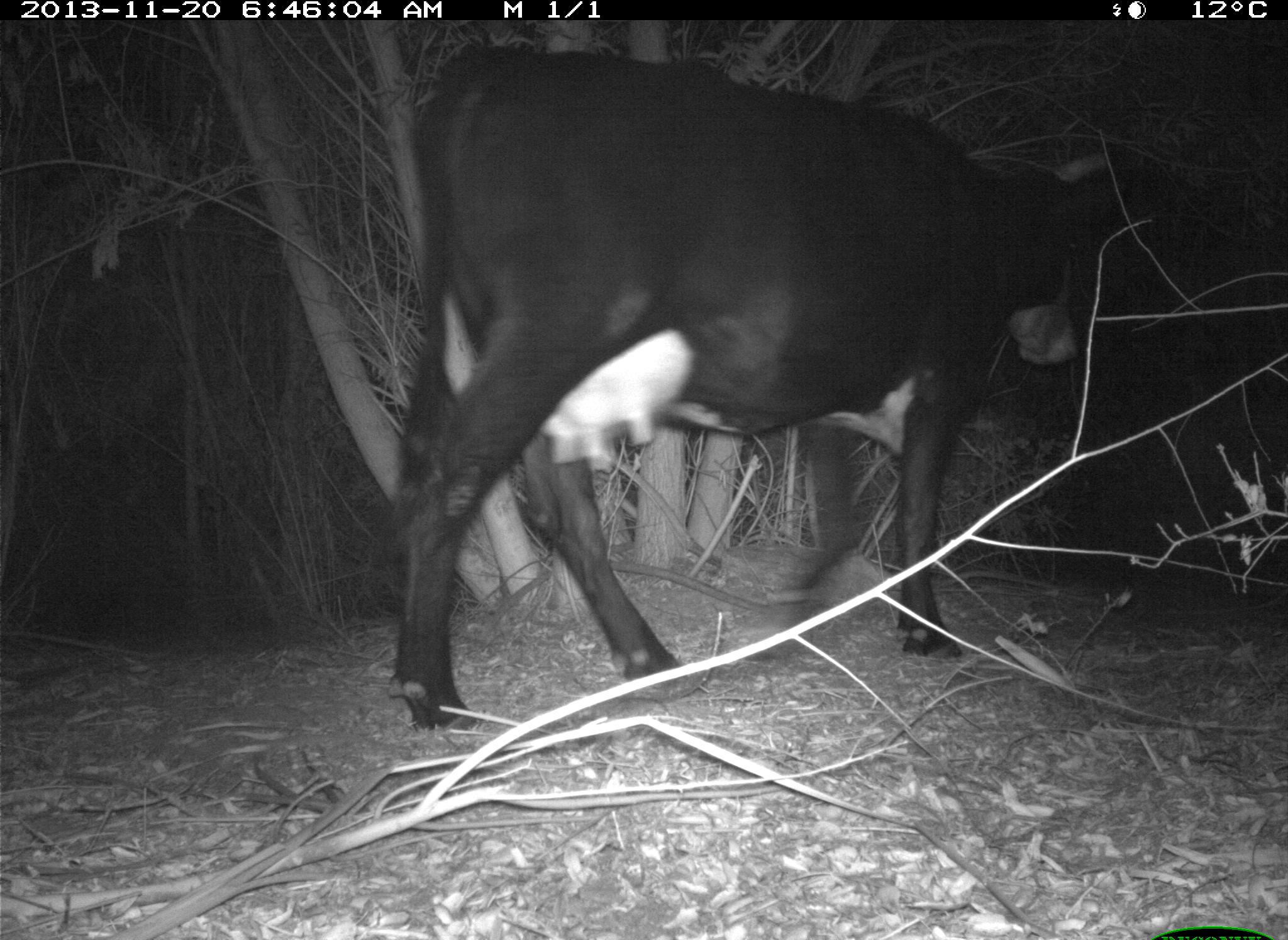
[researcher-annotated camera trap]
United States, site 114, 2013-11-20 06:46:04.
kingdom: Animalia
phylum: Chordata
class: Mammalia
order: Artiodactyla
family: Bovidae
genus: Bos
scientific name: Bos taurus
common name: cow